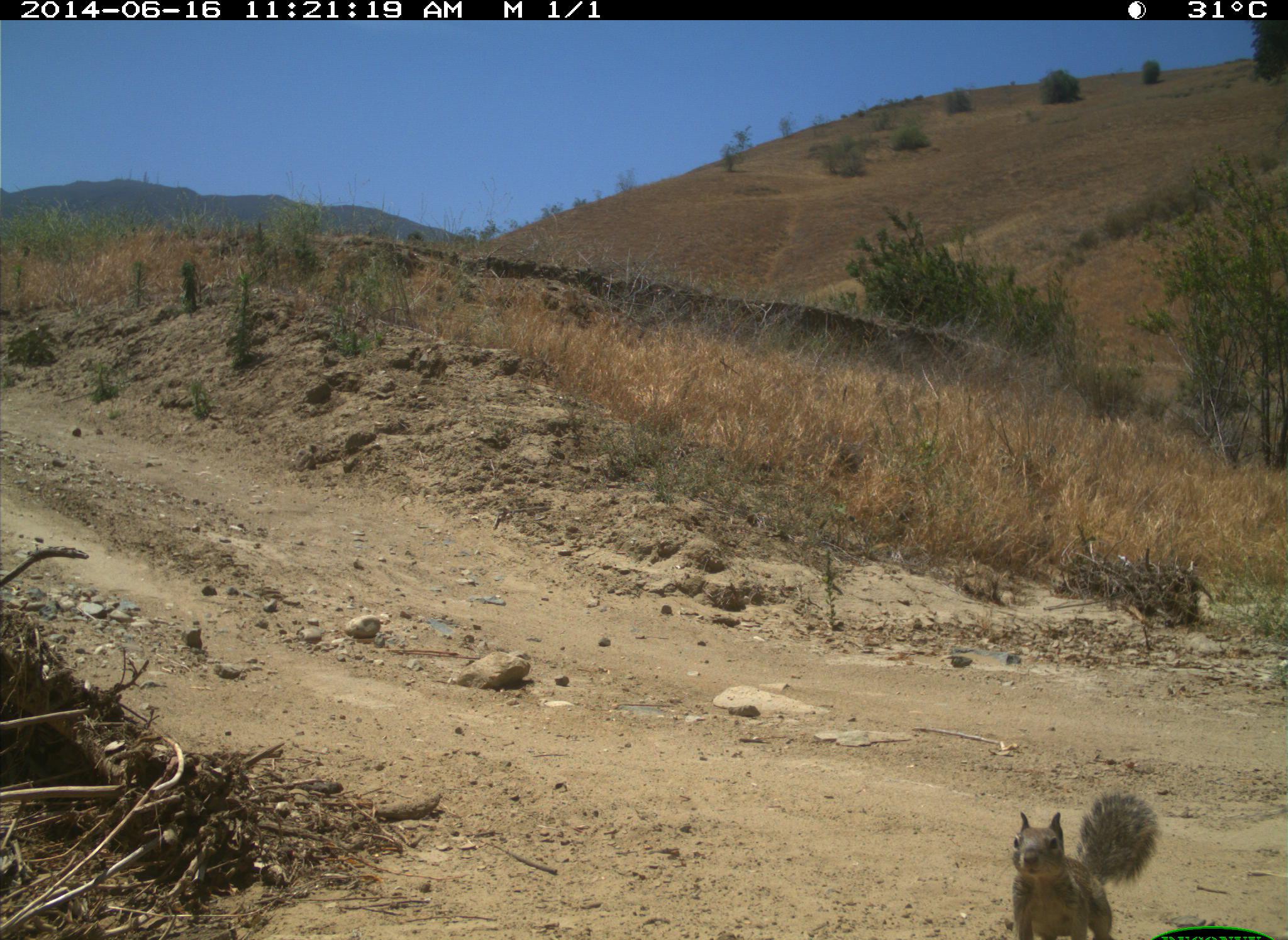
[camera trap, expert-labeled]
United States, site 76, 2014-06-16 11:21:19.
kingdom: Animalia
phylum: Chordata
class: Mammalia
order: Rodentia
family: Sciuridae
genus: Sciurus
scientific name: Sciurus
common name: squirrel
Squirrel (Sciurus).